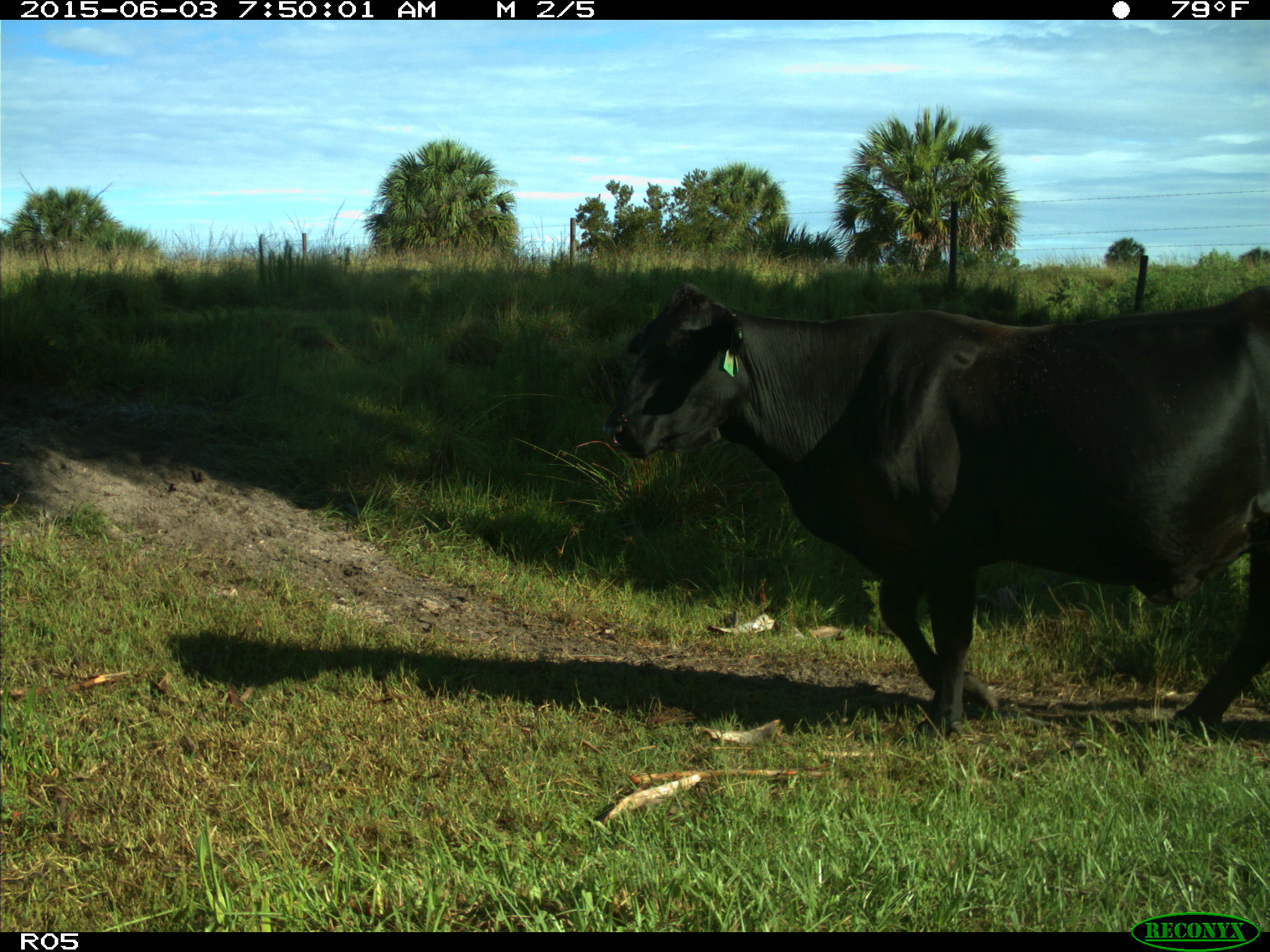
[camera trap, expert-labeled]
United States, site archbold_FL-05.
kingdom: Animalia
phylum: Chordata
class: Mammalia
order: Artiodactyla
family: Bovidae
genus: Bos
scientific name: Bos taurus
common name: domestic cow